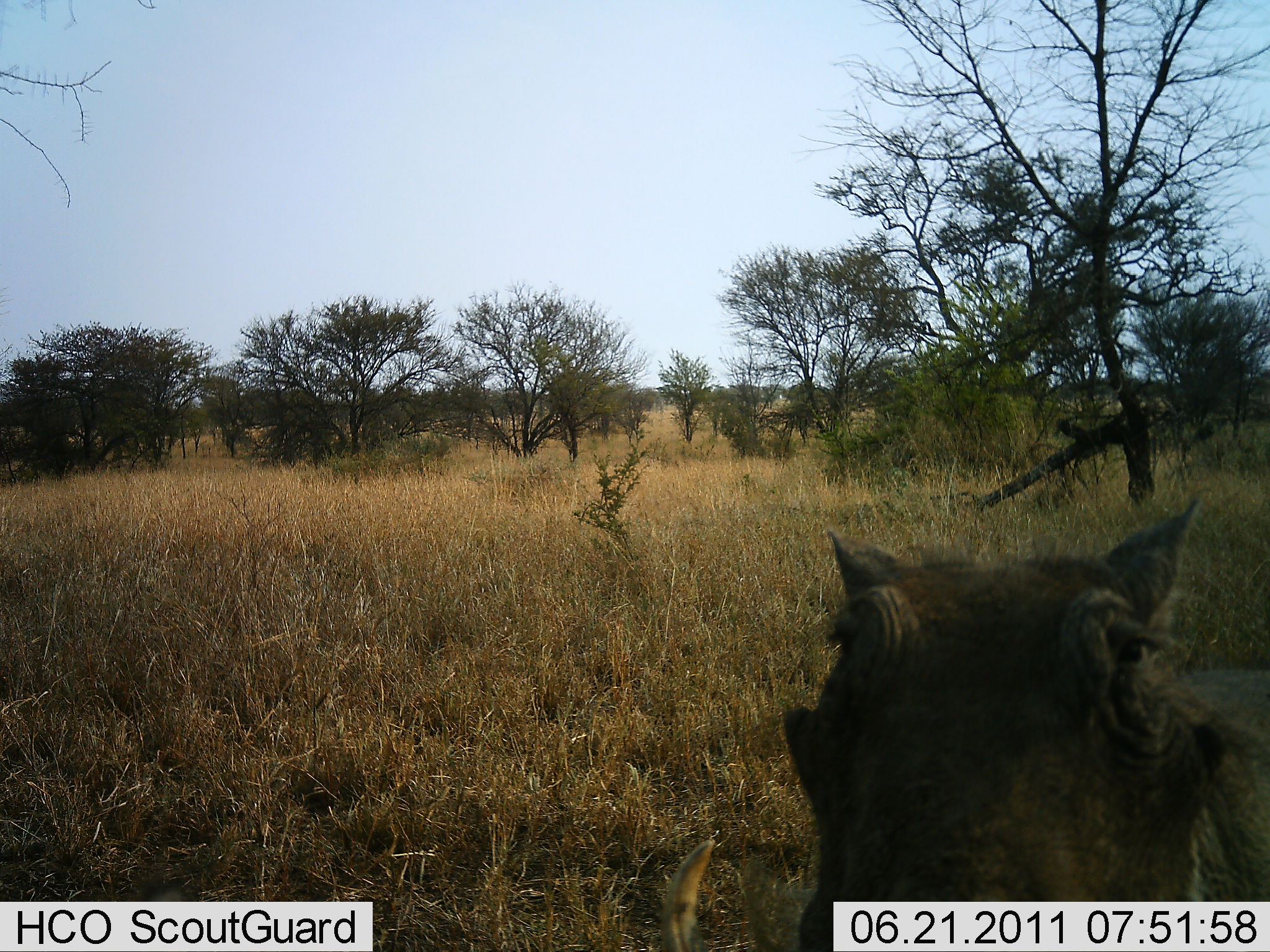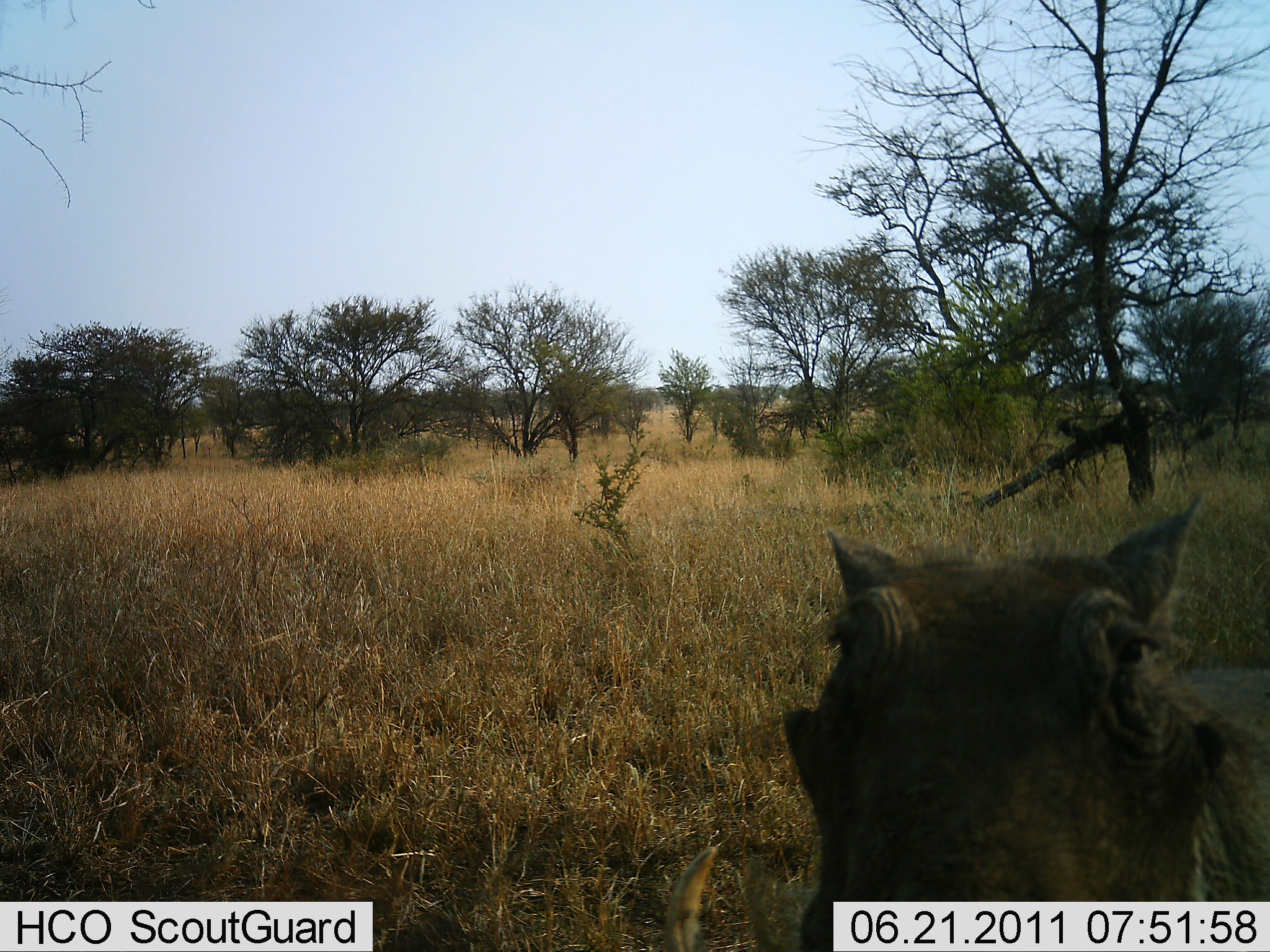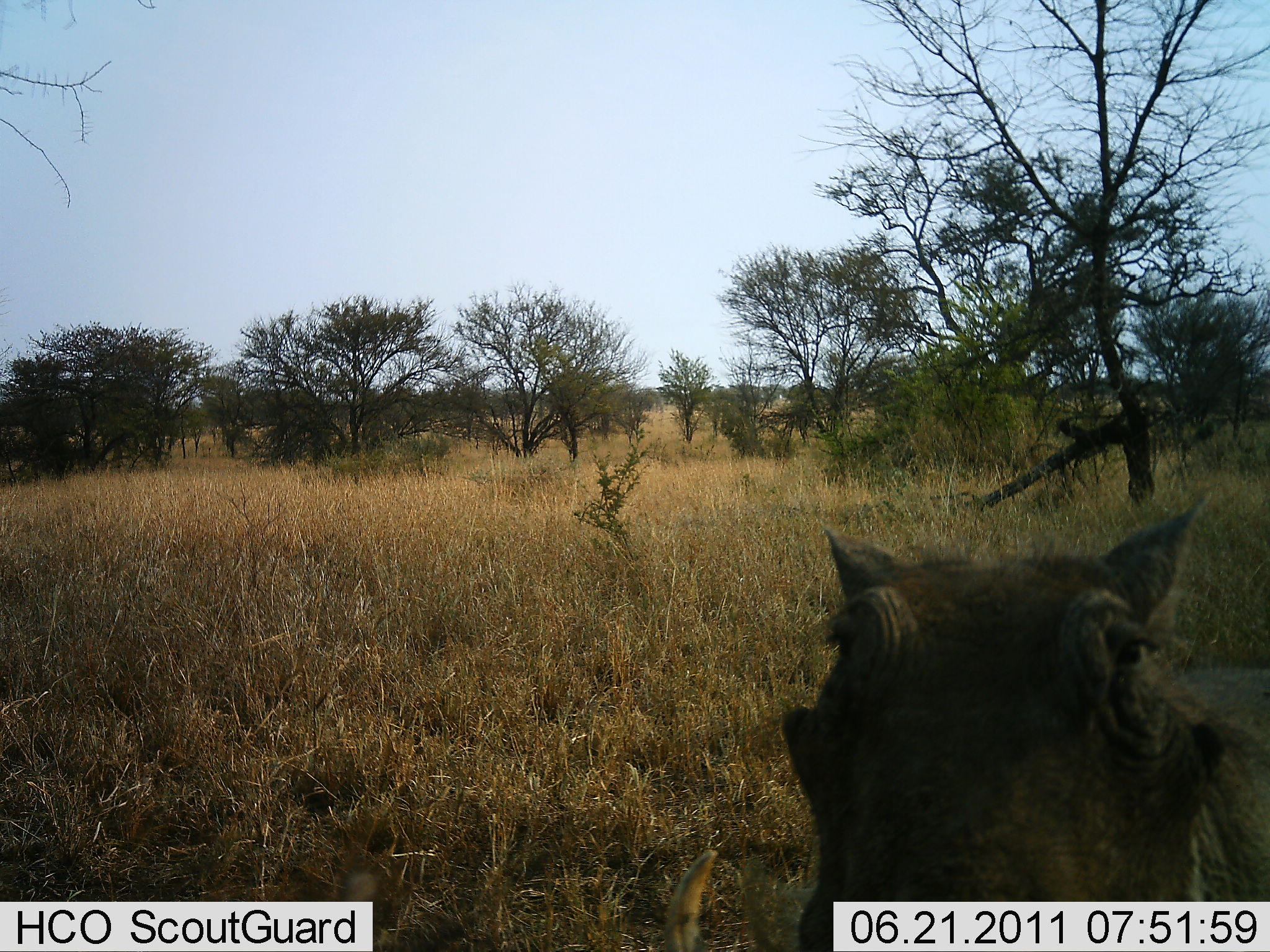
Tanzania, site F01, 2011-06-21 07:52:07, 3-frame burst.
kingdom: Animalia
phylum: Chordata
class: Mammalia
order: Artiodactyla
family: Suidae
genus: Phacochoerus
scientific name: Phacochoerus africanus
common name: warthog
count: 1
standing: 91%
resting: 0%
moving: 0%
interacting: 0%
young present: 0%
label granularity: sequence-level